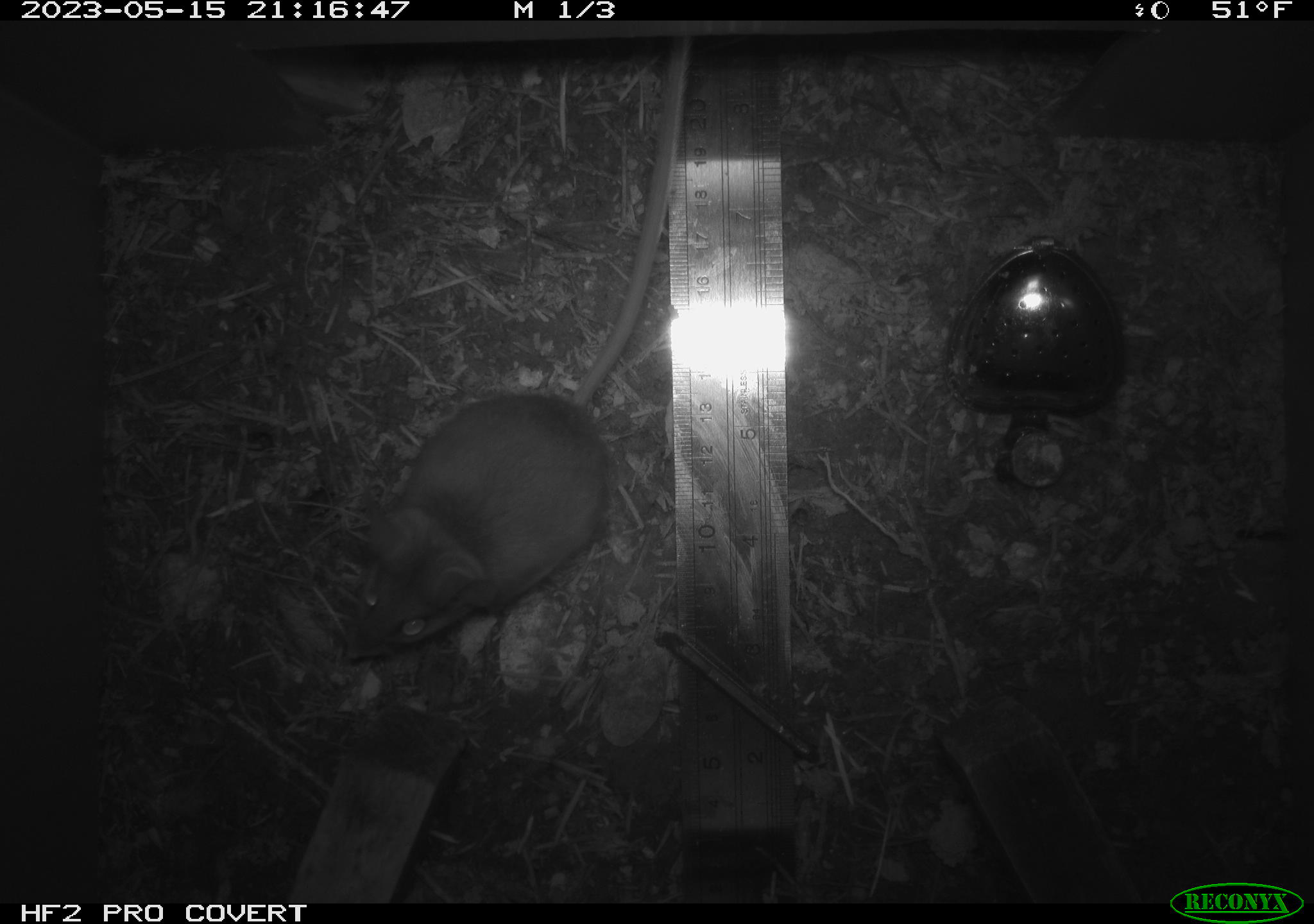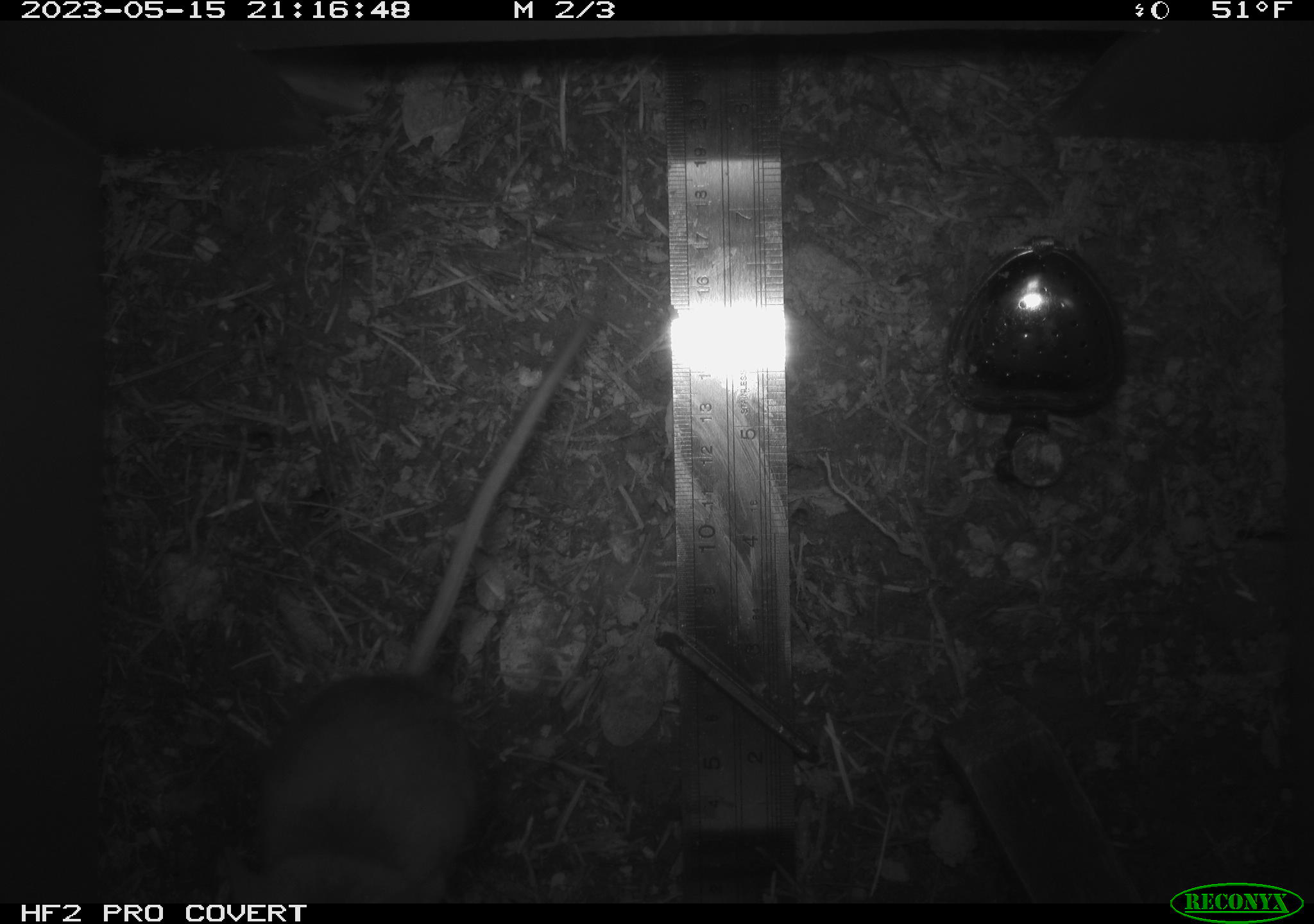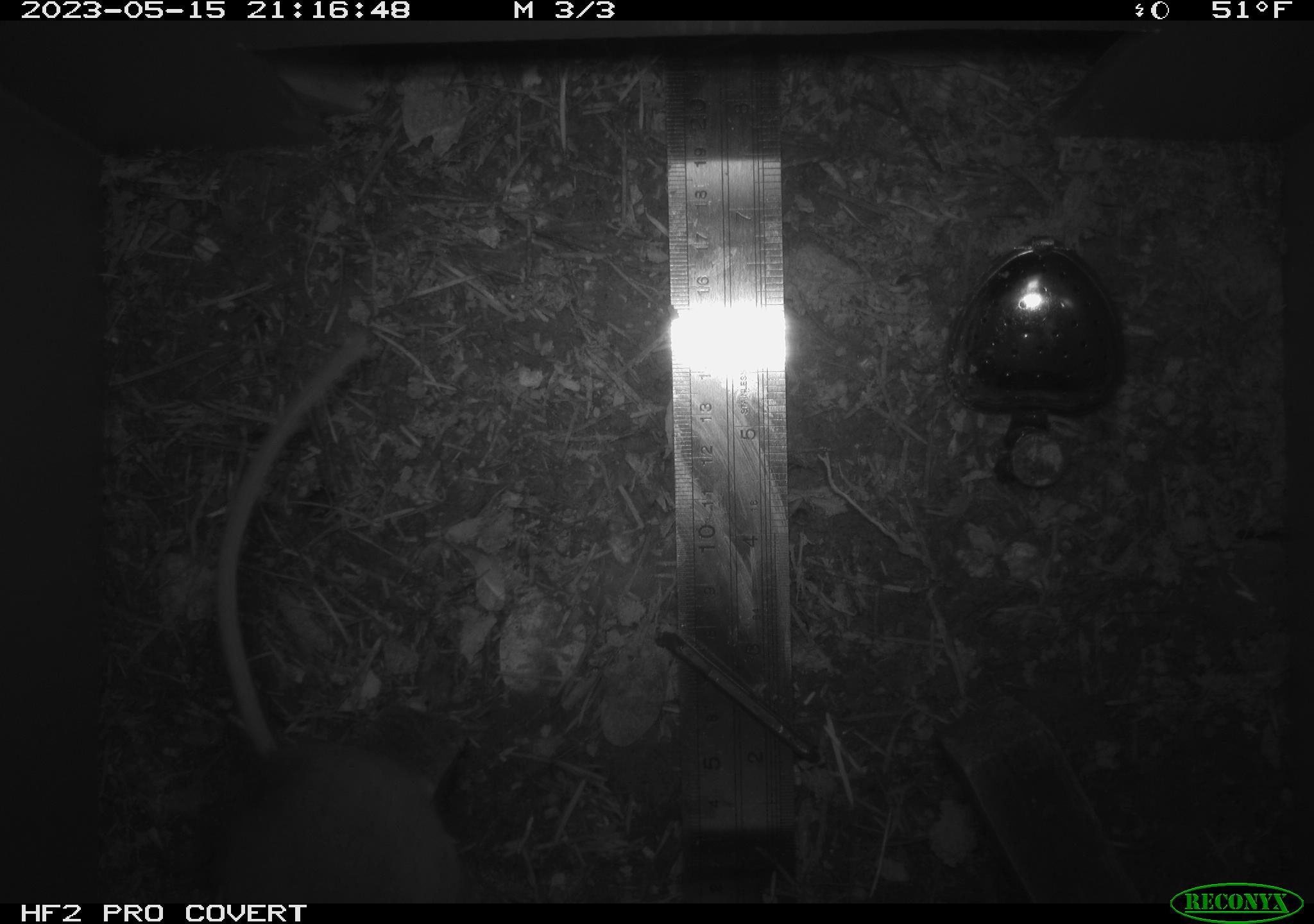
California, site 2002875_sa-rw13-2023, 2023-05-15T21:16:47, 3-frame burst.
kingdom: Animalia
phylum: Chordata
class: Mammalia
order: Rodentia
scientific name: Rodentia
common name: mouse species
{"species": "mouse species (Rodentia)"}